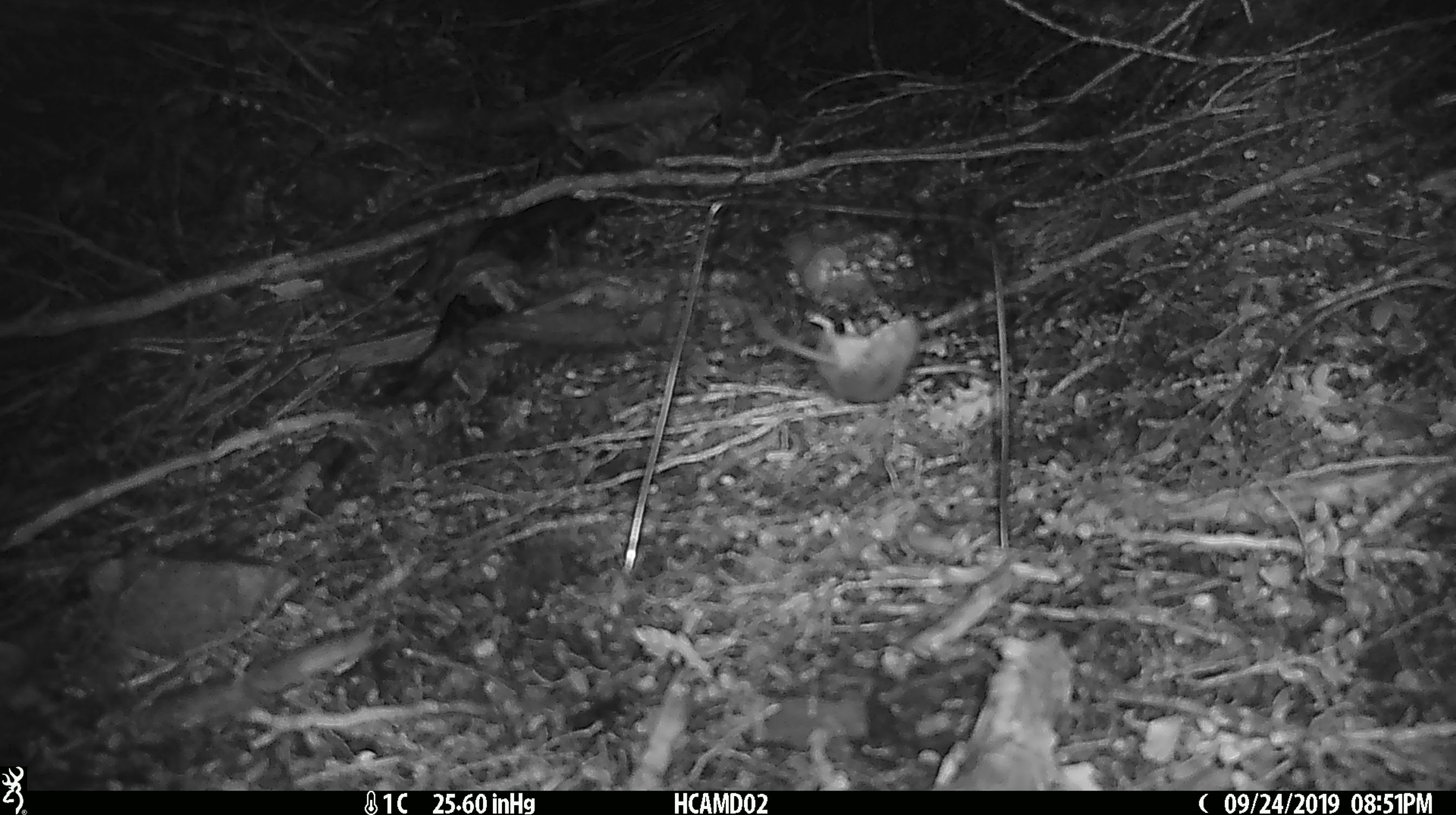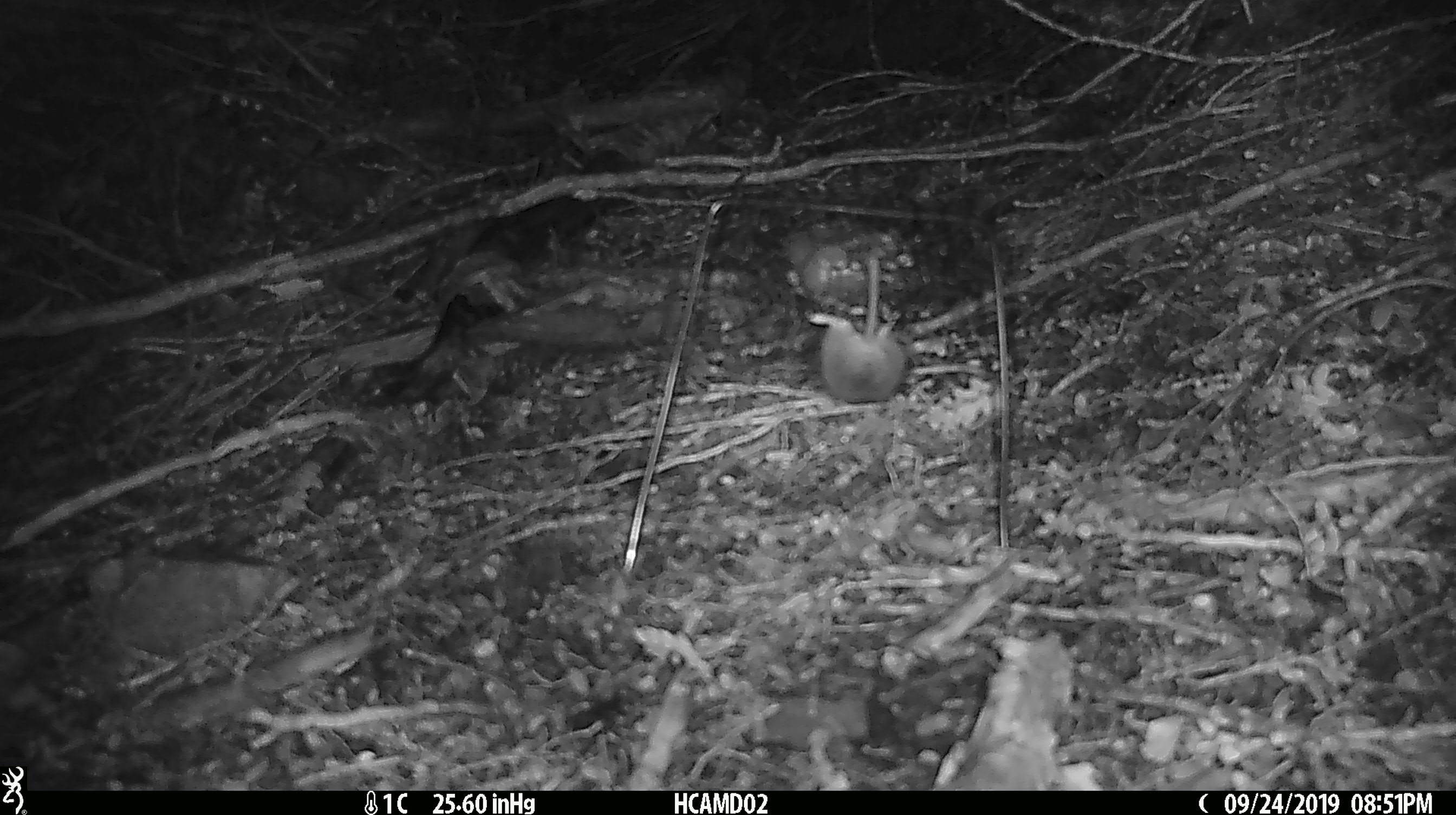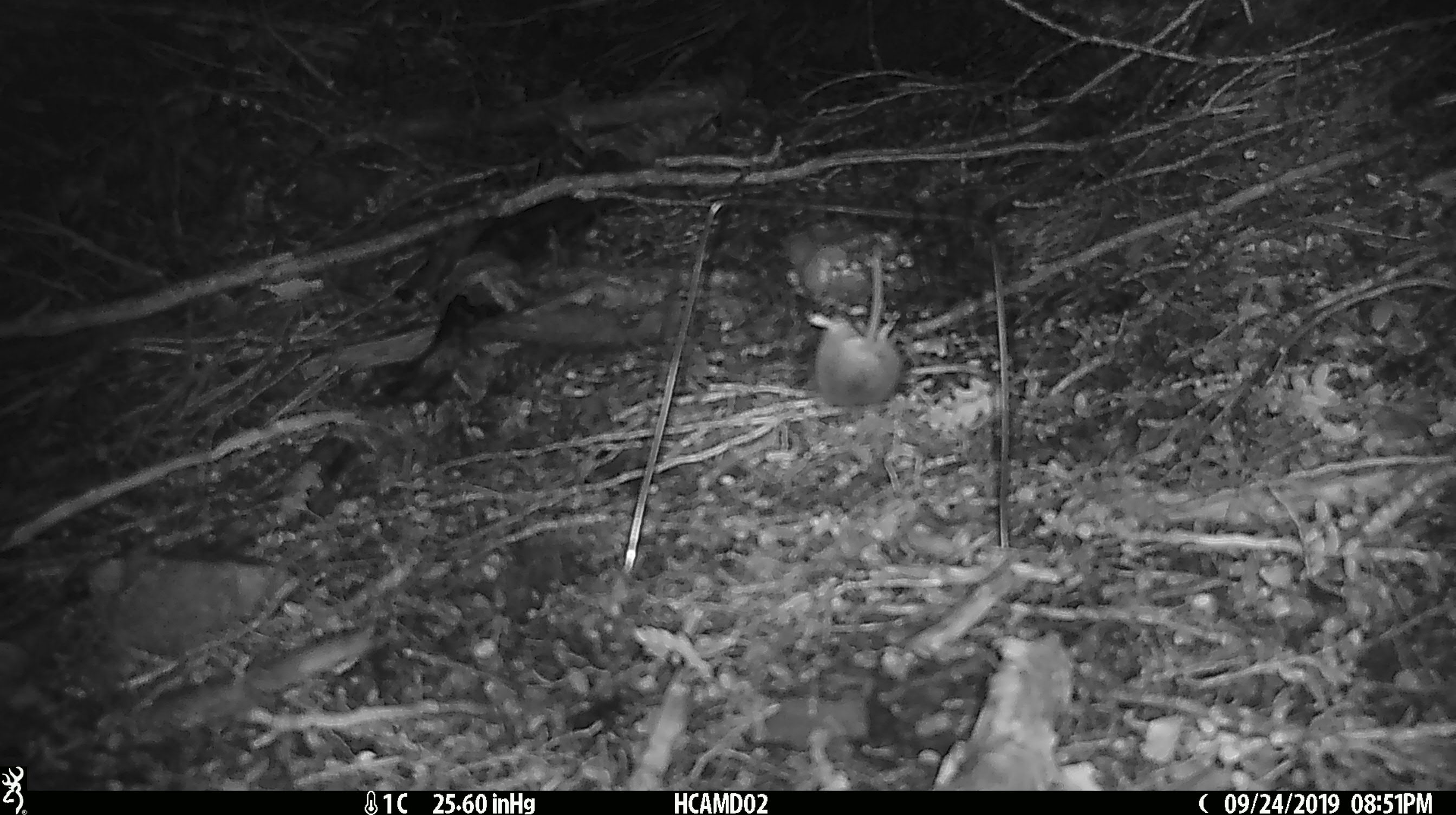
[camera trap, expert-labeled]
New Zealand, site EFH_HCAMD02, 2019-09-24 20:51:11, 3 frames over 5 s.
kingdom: Animalia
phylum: Chordata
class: Mammalia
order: Rodentia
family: Muridae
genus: Mus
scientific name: Mus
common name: mouse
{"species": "mouse (Mus)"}